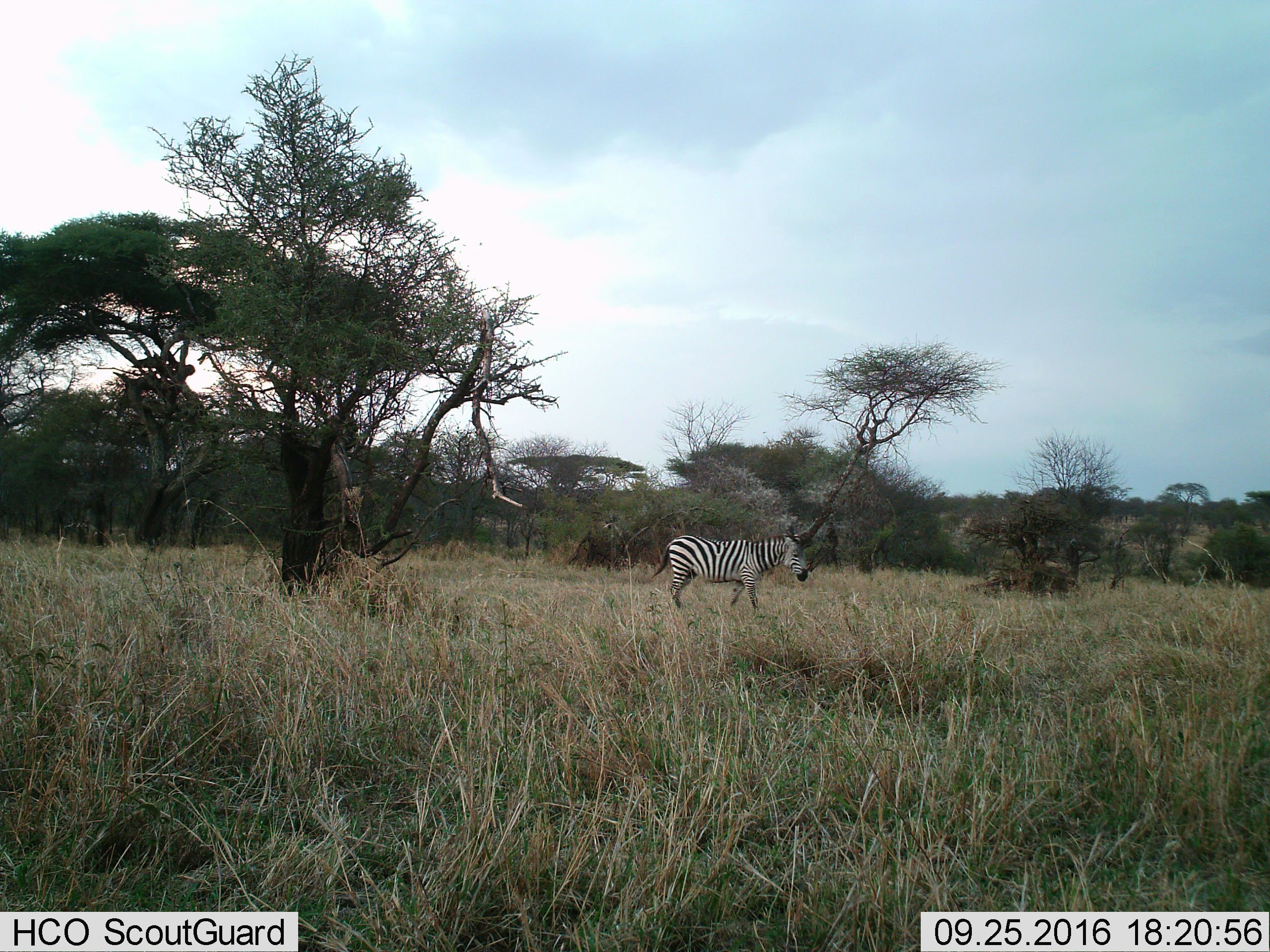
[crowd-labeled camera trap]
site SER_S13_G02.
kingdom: Animalia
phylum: Chordata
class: Mammalia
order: Perissodactyla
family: Equidae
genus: Equus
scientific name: Equus quagga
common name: plains zebra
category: zebraplains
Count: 1.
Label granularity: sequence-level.